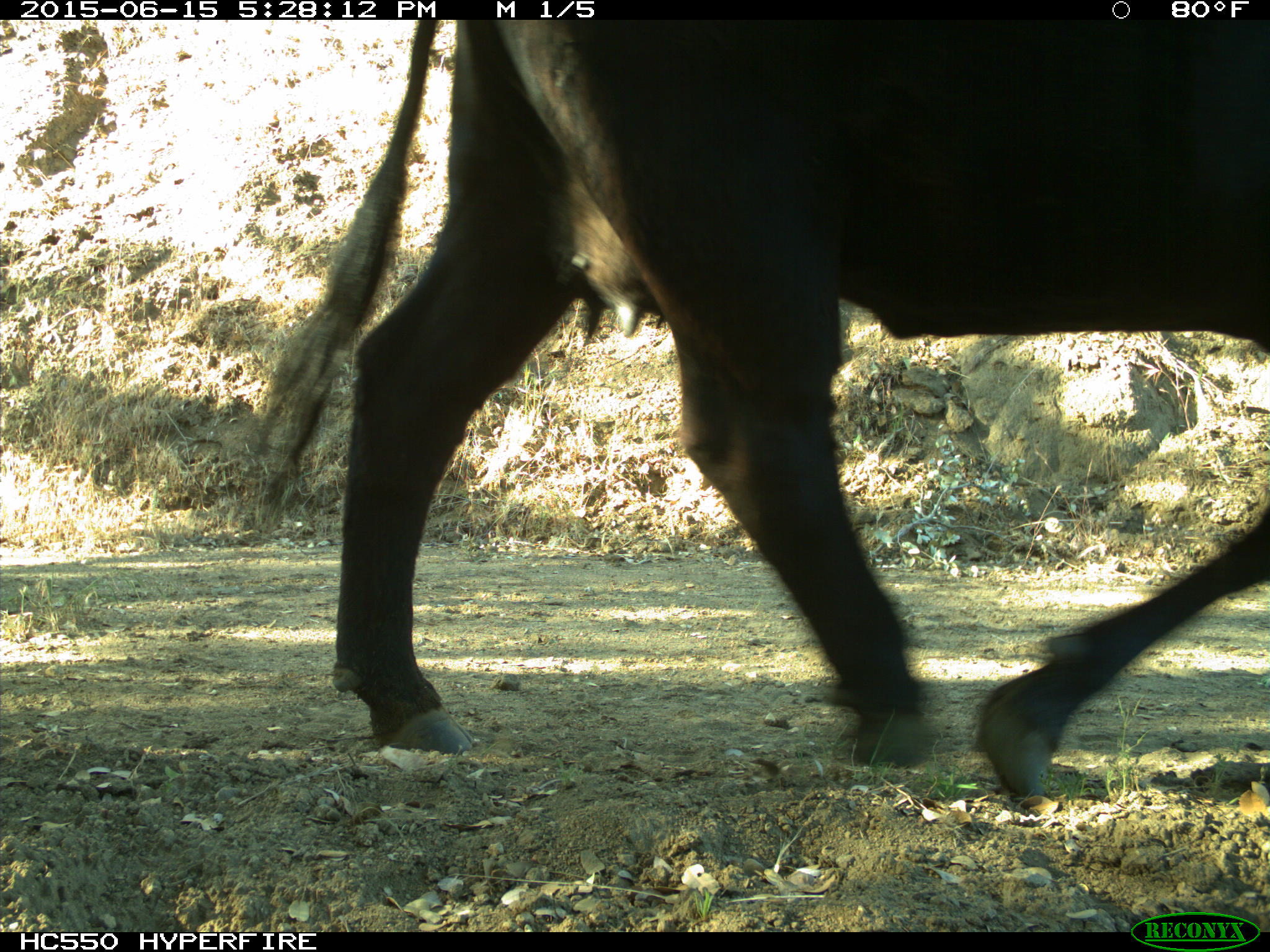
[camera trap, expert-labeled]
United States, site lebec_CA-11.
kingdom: Animalia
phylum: Chordata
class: Mammalia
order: Artiodactyla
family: Bovidae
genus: Bos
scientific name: Bos taurus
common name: domestic cow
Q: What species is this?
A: Bos taurus (domestic cow).